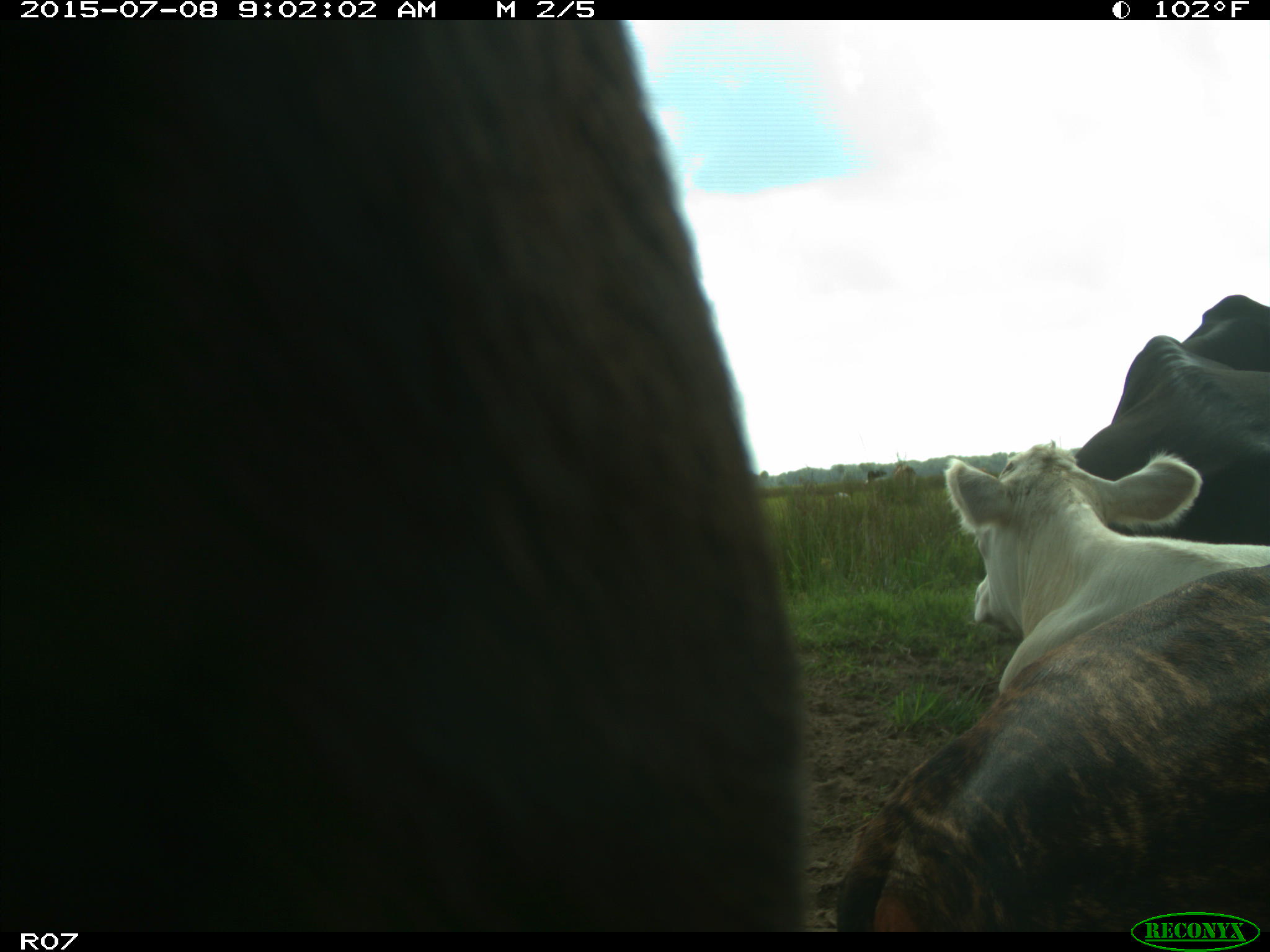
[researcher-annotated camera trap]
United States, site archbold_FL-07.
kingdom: Animalia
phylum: Chordata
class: Mammalia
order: Artiodactyla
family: Bovidae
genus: Bos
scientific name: Bos taurus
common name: domestic cow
Bos taurus (domestic cow).